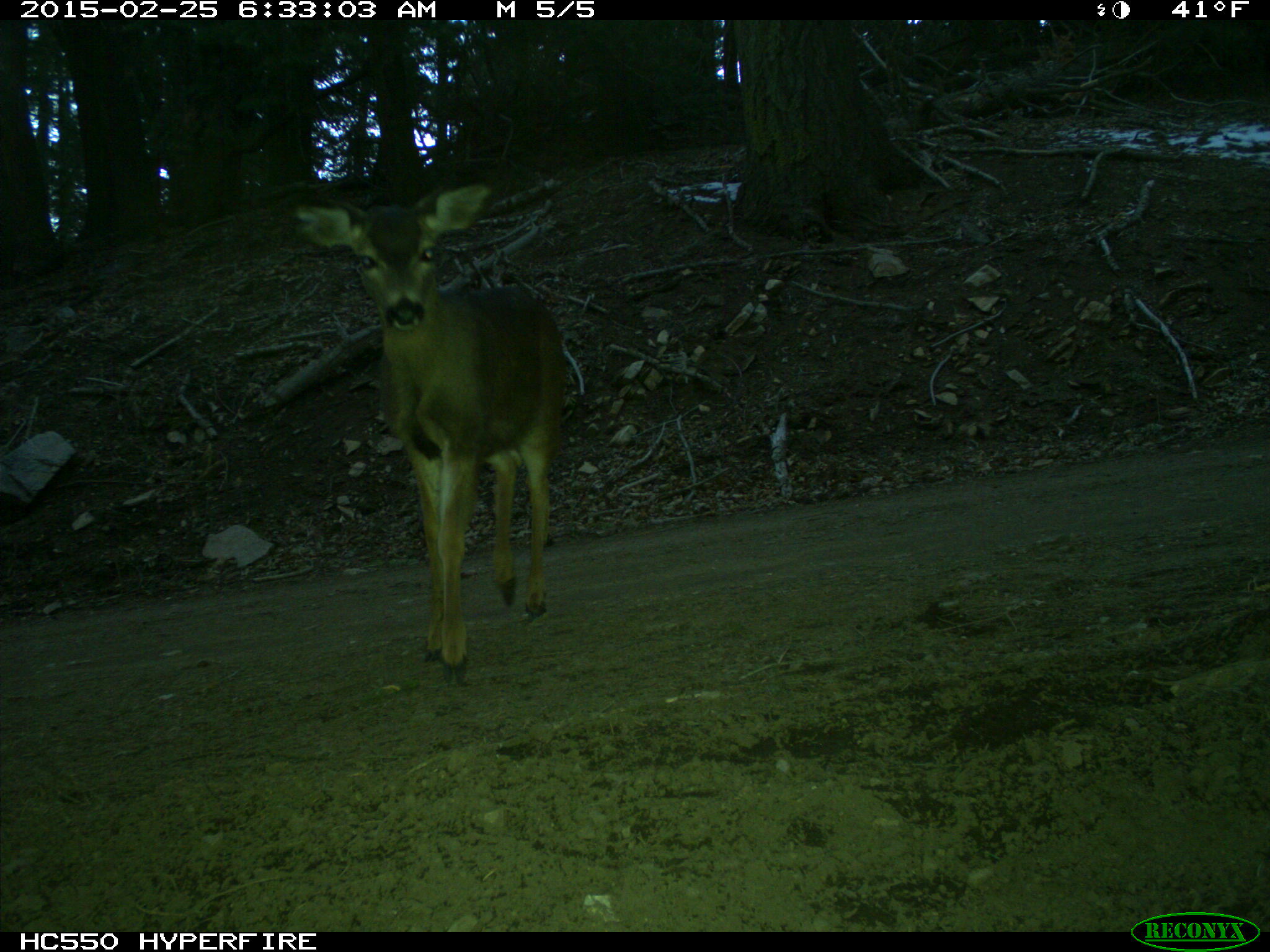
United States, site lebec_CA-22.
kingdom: Animalia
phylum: Chordata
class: Mammalia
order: Artiodactyla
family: Cervidae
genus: Odocoileus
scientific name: Odocoileus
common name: deer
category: unidentified deer